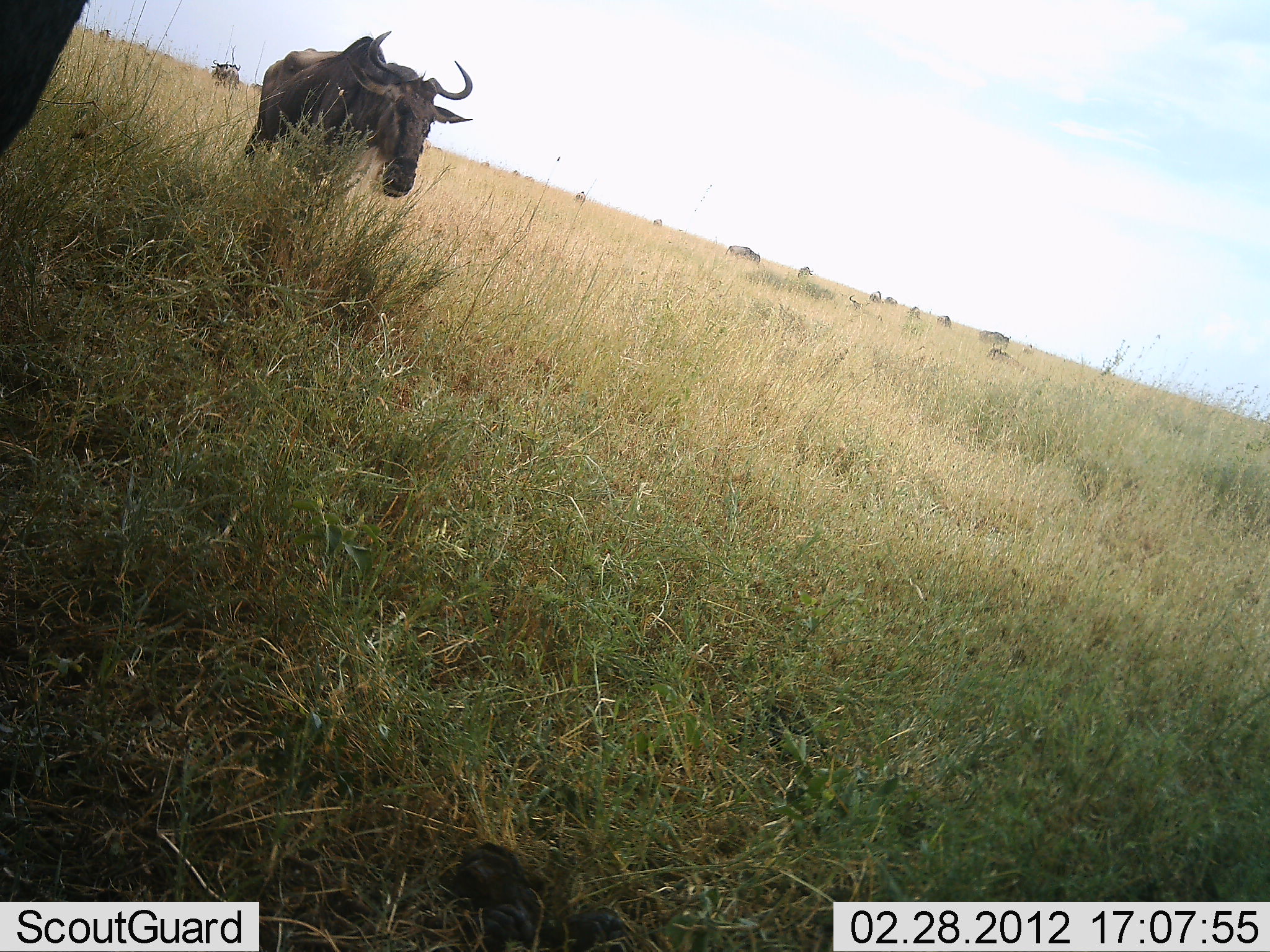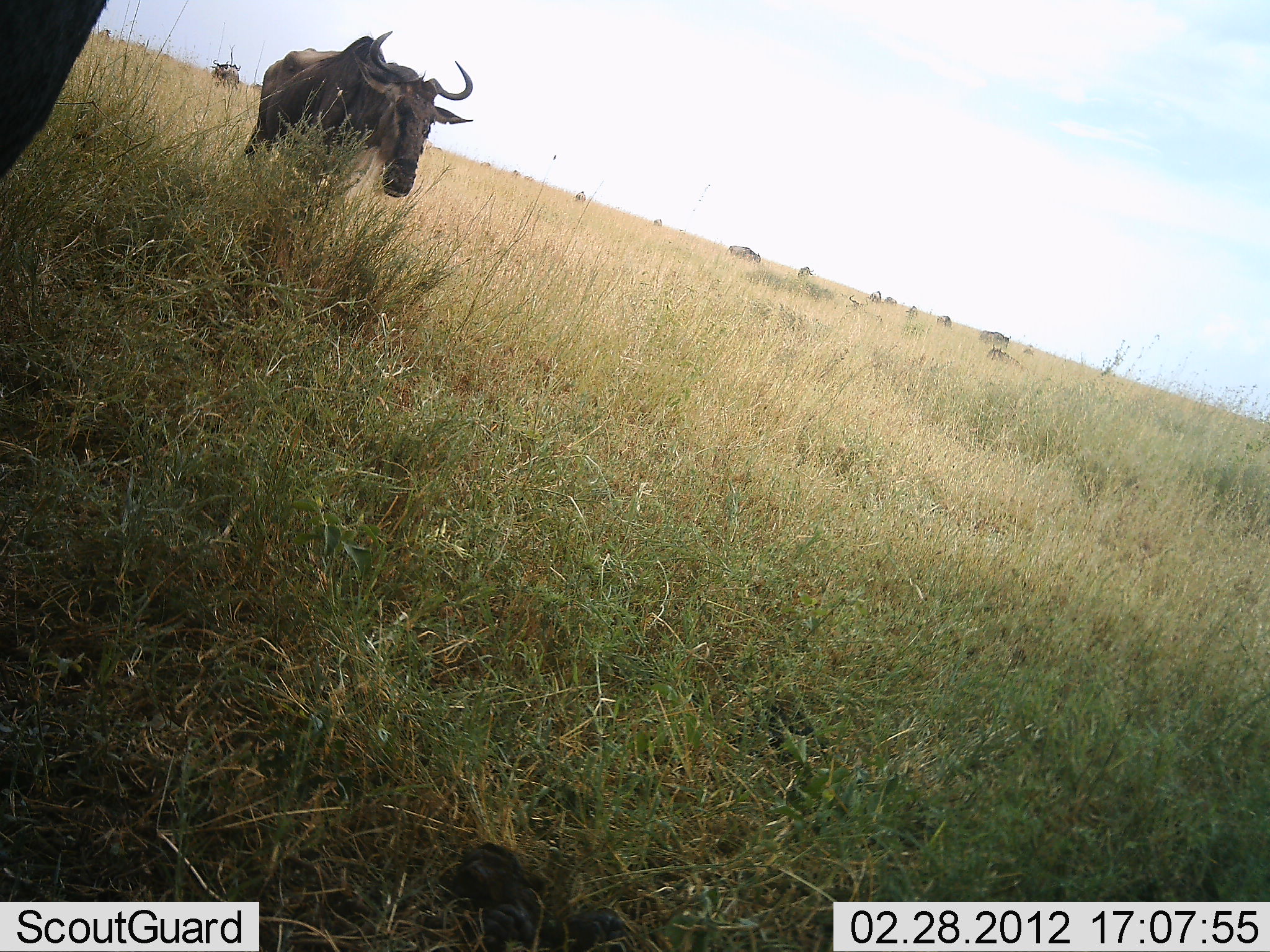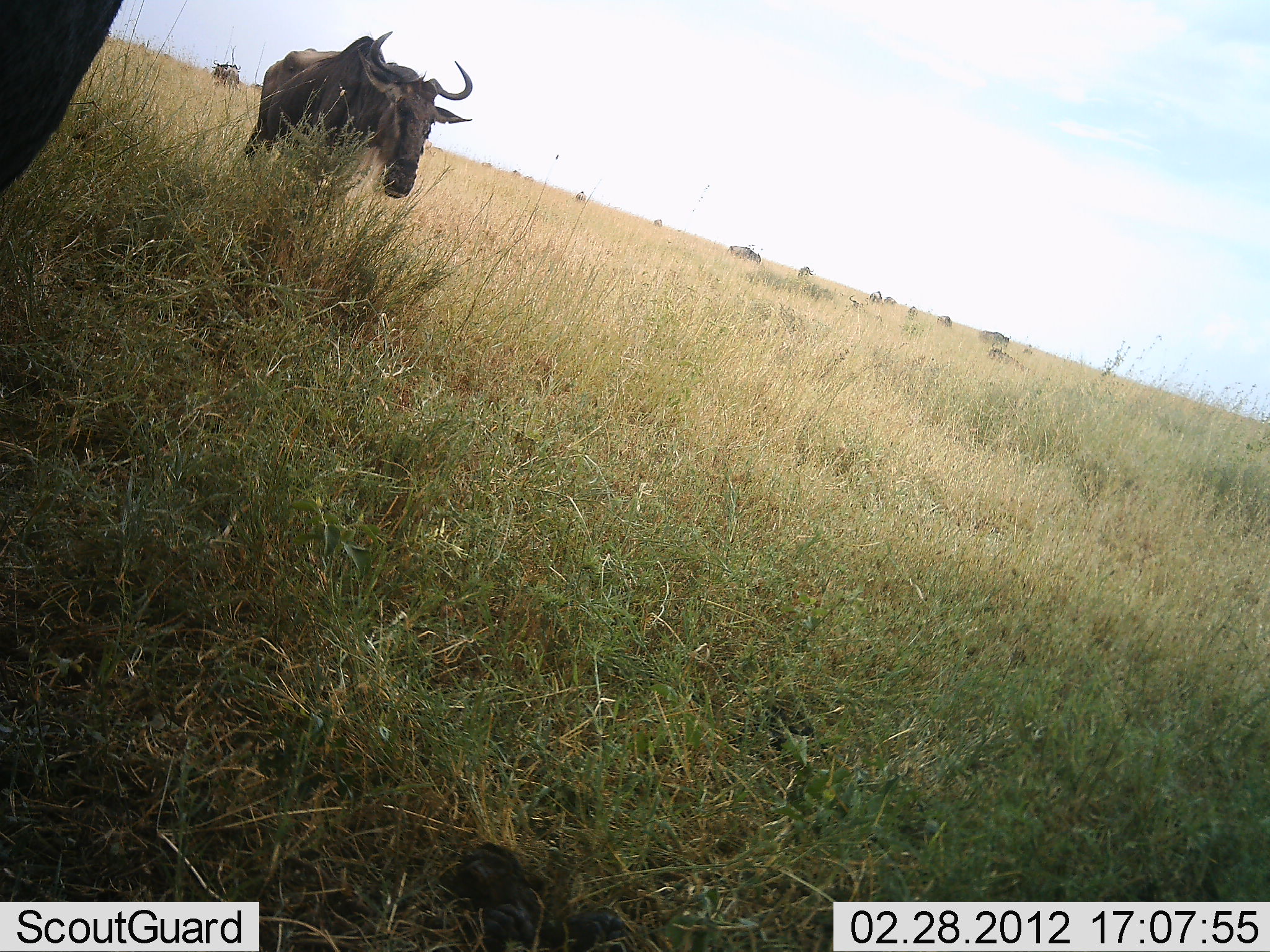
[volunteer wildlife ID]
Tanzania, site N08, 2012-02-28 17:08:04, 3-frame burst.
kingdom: Animalia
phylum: Chordata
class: Mammalia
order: Artiodactyla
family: Bovidae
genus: Connochaetes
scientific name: Connochaetes taurinus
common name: blue wildebeest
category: wildebeest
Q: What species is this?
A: Wildebeest (blue wildebeest) (Connochaetes taurinus).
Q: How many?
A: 11-50.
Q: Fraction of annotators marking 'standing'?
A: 78%.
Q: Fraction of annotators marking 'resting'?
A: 11%.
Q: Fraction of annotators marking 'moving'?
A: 17%.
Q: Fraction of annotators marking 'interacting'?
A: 0%.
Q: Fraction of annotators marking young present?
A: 0%.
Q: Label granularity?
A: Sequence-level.